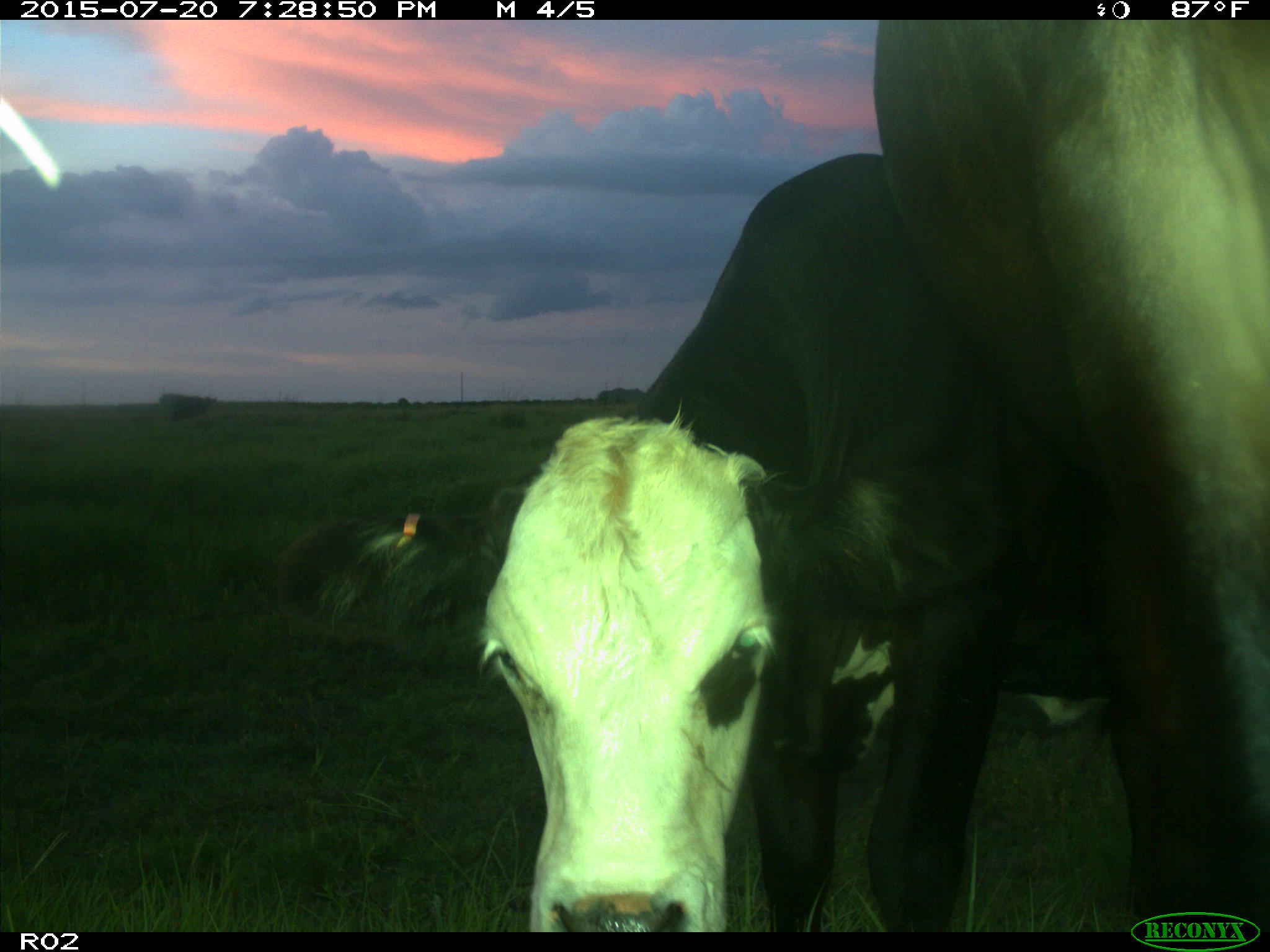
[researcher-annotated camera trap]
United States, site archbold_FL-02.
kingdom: Animalia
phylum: Chordata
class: Mammalia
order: Artiodactyla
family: Bovidae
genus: Bos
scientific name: Bos taurus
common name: domestic cow